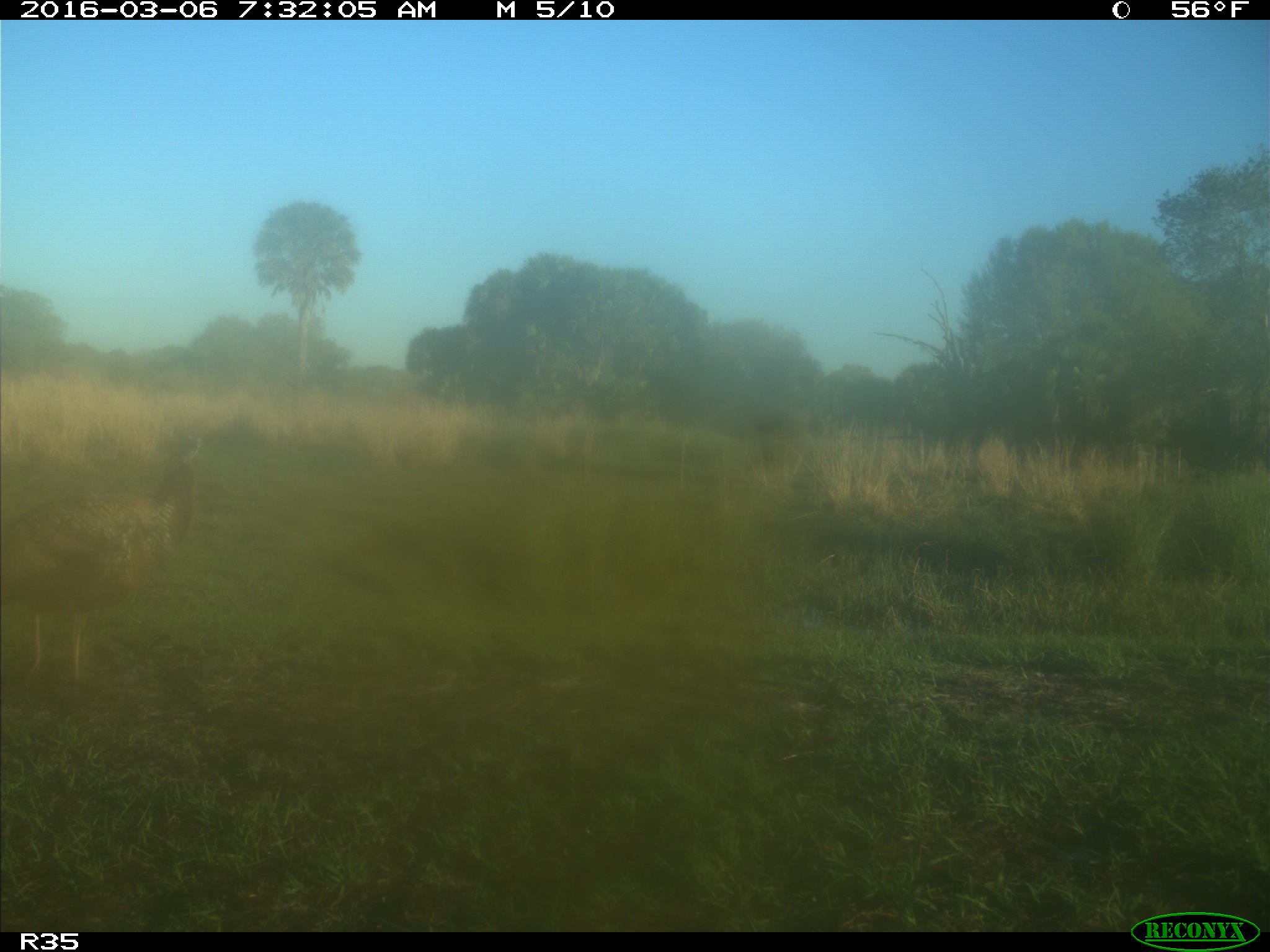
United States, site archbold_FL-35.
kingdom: Animalia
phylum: Chordata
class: Aves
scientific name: Aves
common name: birds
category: unidentified bird